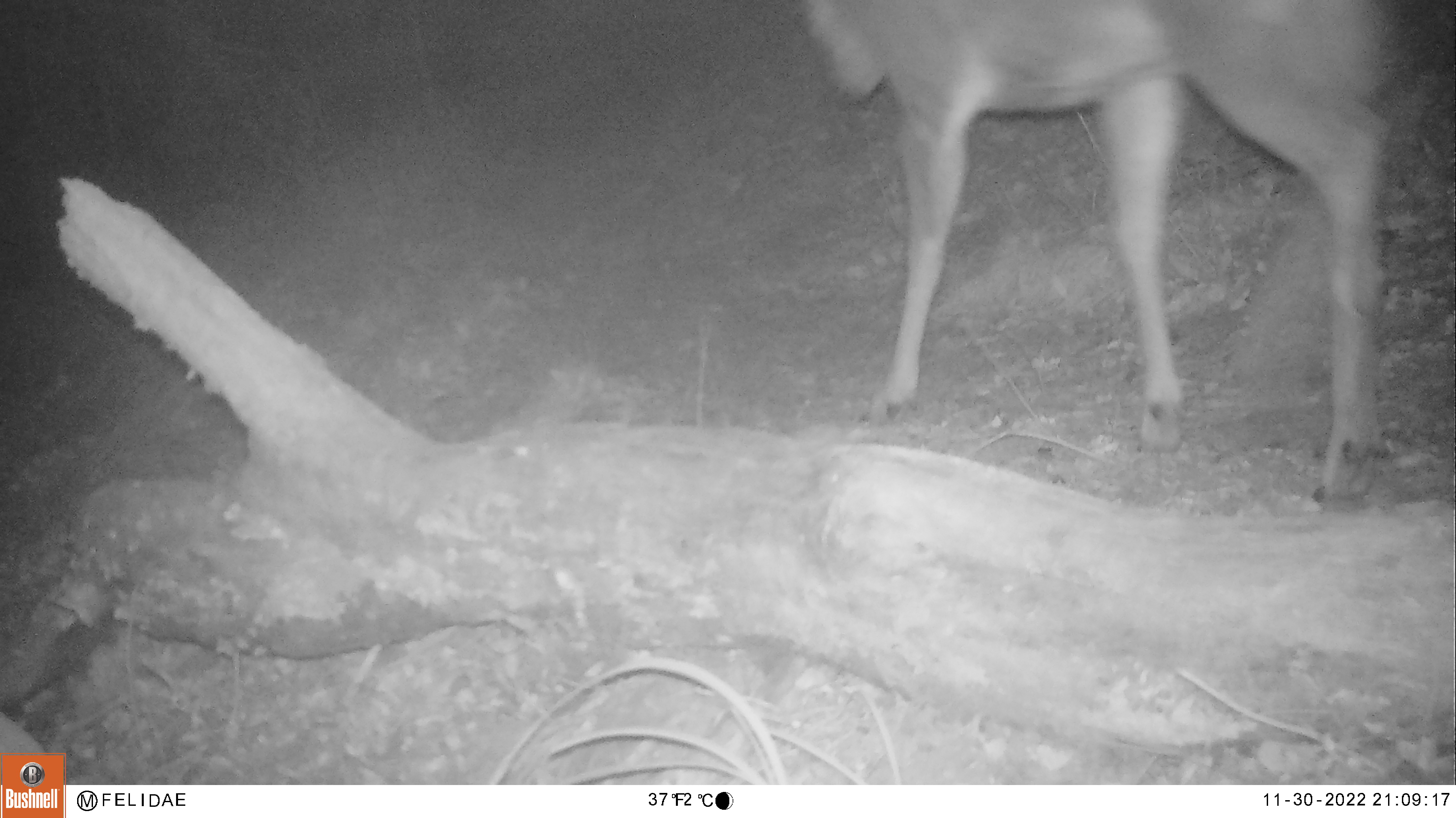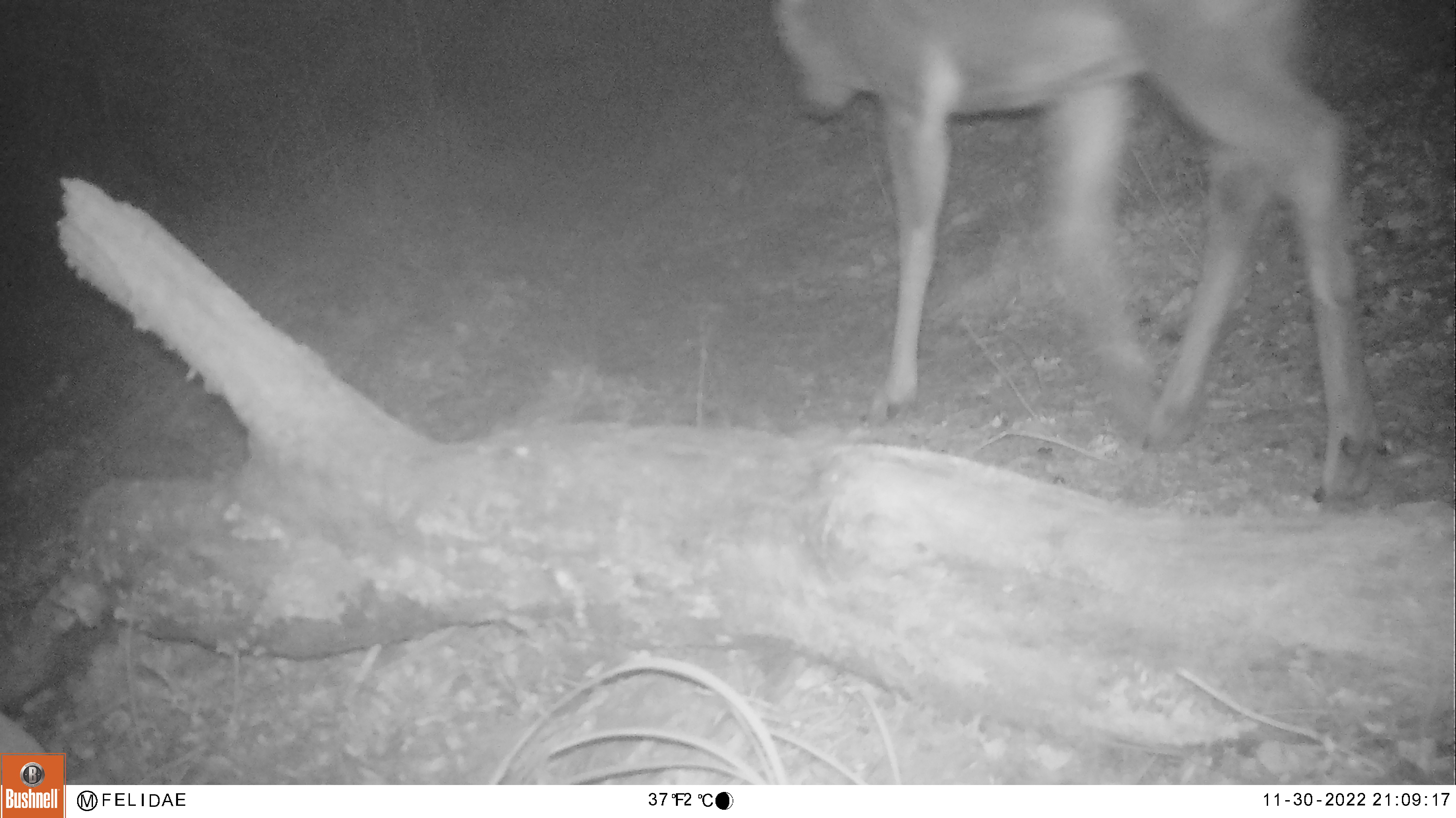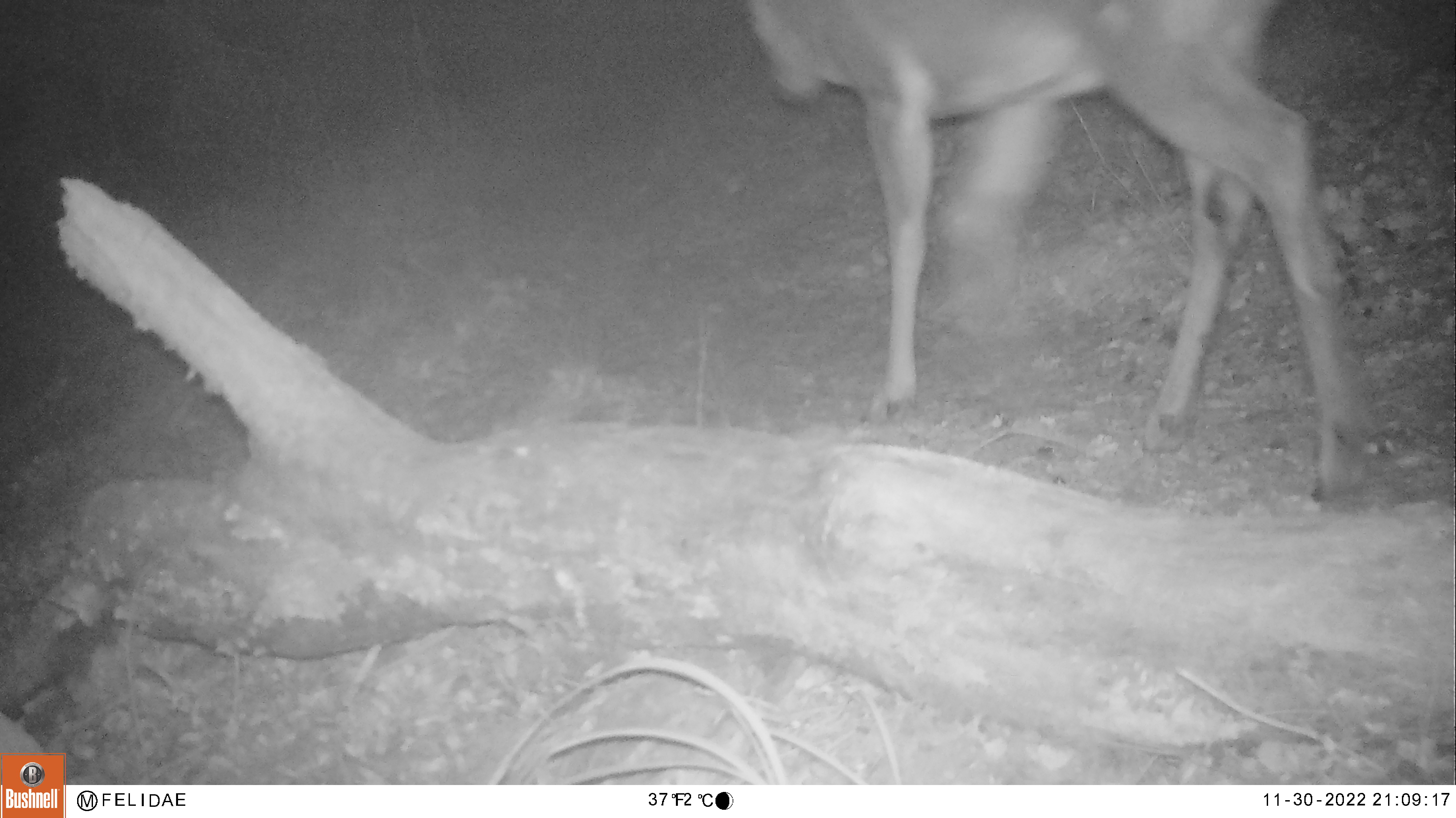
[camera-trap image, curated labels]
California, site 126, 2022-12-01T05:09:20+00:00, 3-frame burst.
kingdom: Animalia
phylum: Chordata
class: Mammalia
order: Artiodactyla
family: Cervidae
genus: Odocoileus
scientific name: Odocoileus hemionus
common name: mule deer